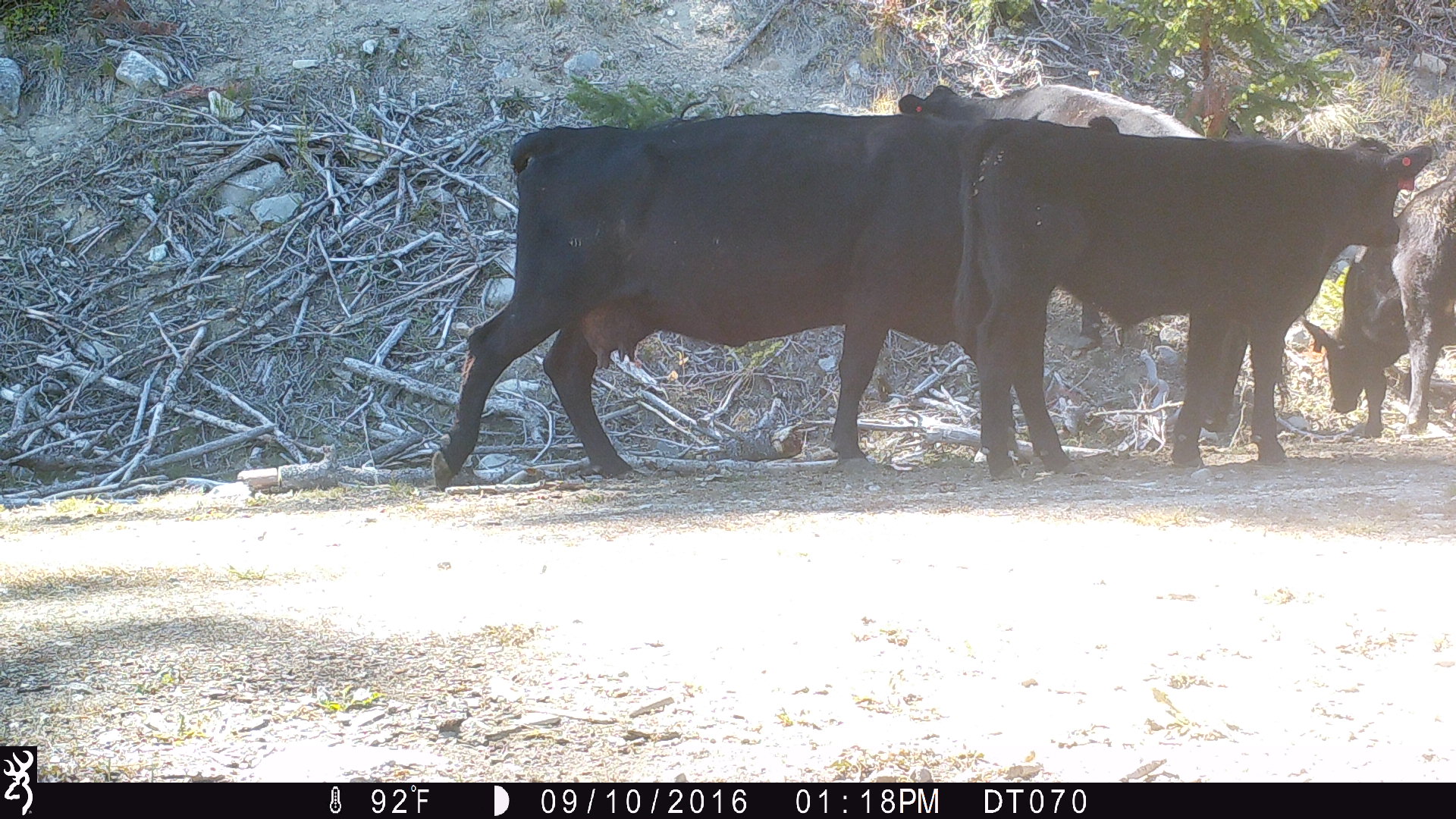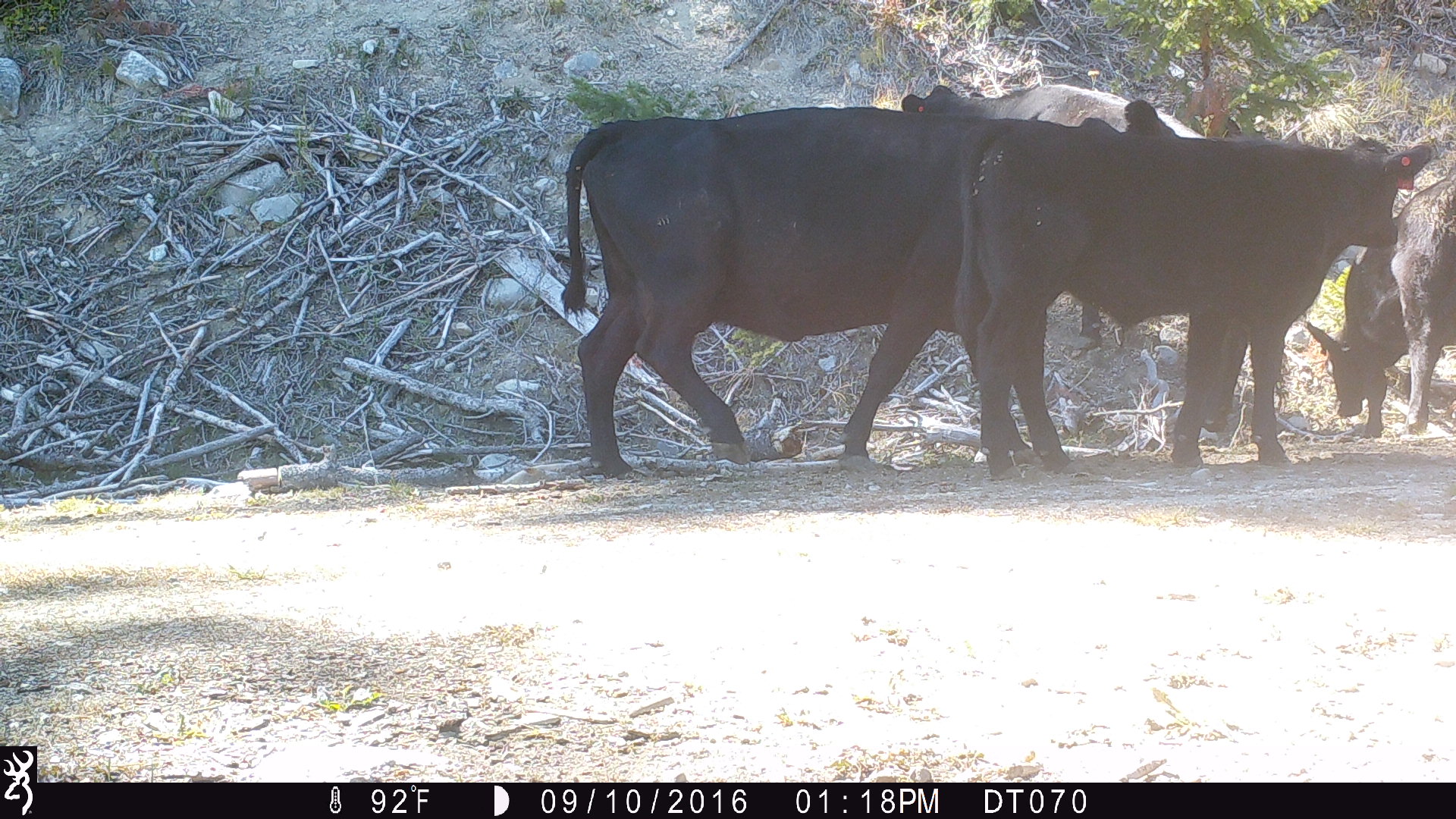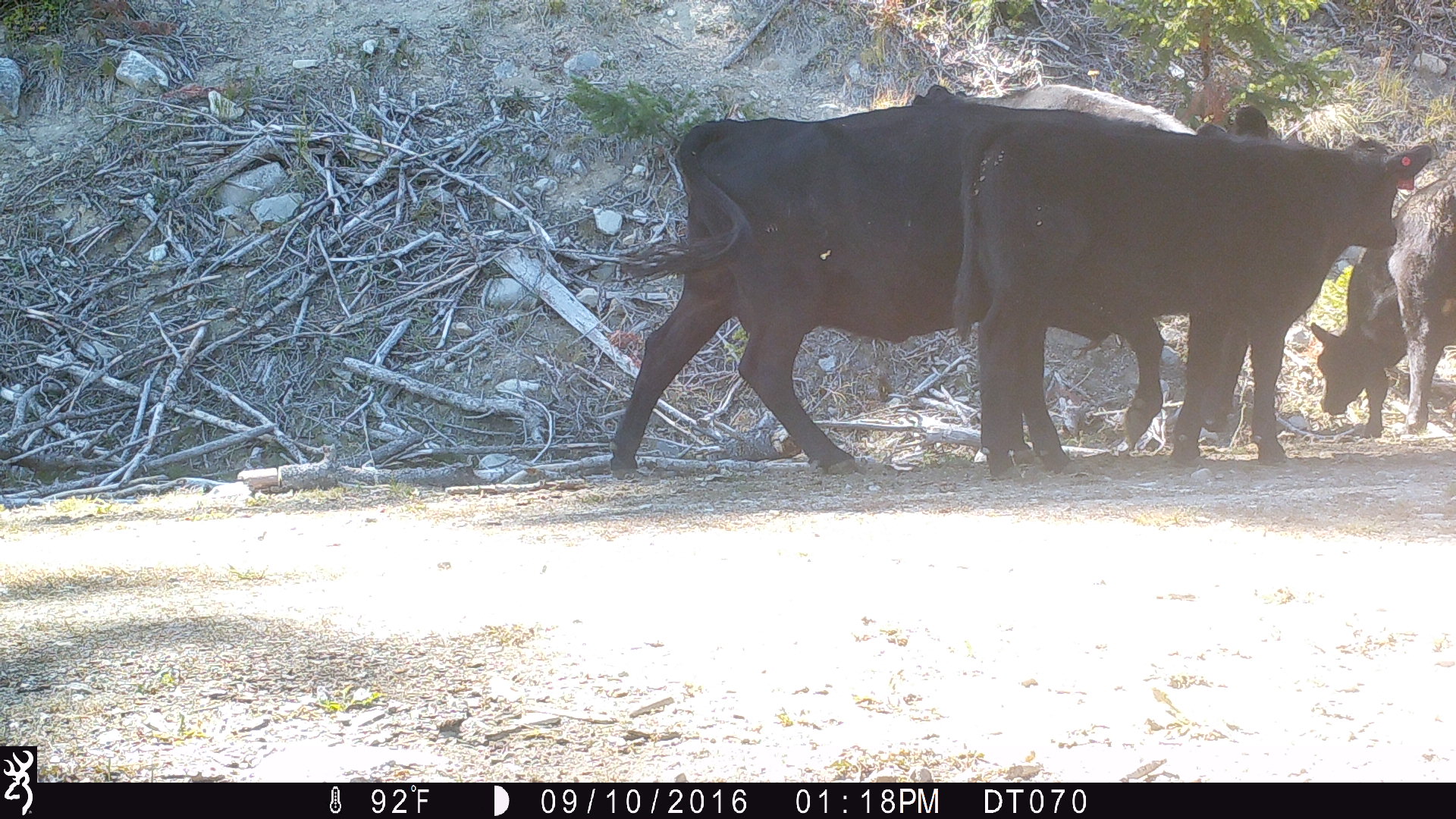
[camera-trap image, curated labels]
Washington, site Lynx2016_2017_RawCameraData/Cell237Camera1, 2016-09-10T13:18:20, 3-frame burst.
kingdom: Animalia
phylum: Chordata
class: Mammalia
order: Artiodactyla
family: Bovidae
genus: Bos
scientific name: Bos taurus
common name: domestic cattle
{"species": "domestic cattle (Bos taurus)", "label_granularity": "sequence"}